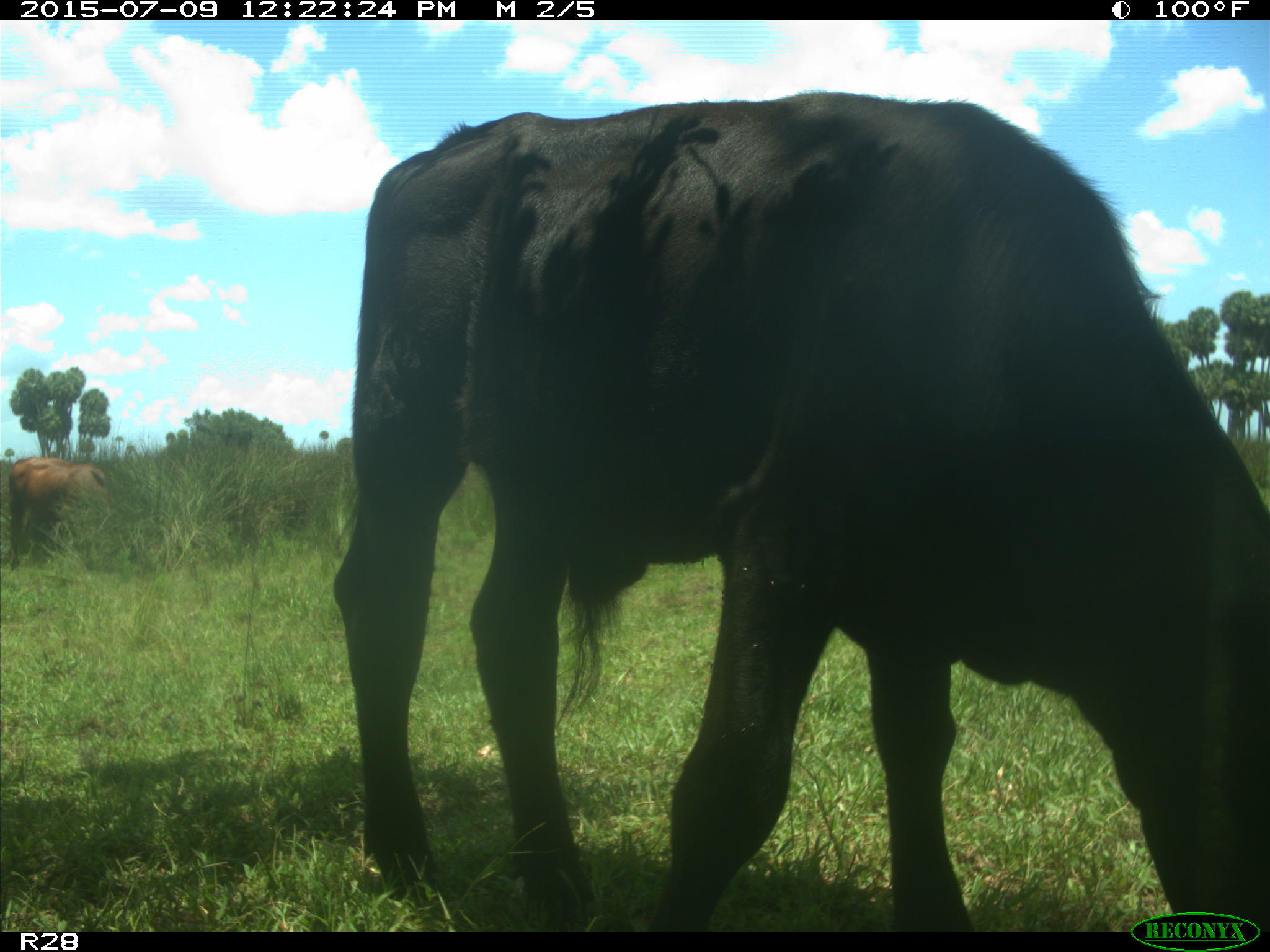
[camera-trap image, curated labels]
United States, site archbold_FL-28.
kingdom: Animalia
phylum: Chordata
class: Mammalia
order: Artiodactyla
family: Bovidae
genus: Bos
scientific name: Bos taurus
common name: domestic cow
Bos taurus (domestic cow).